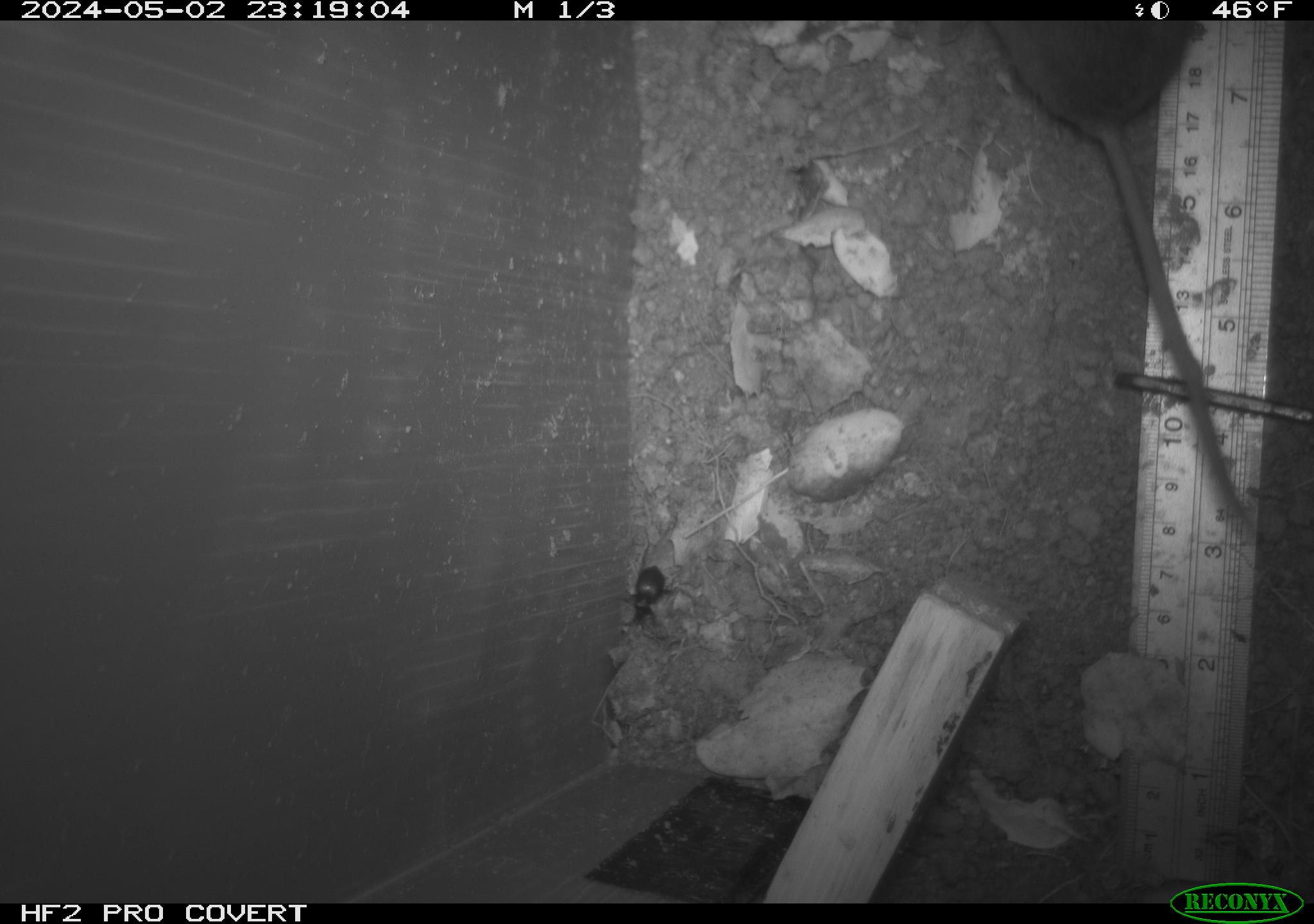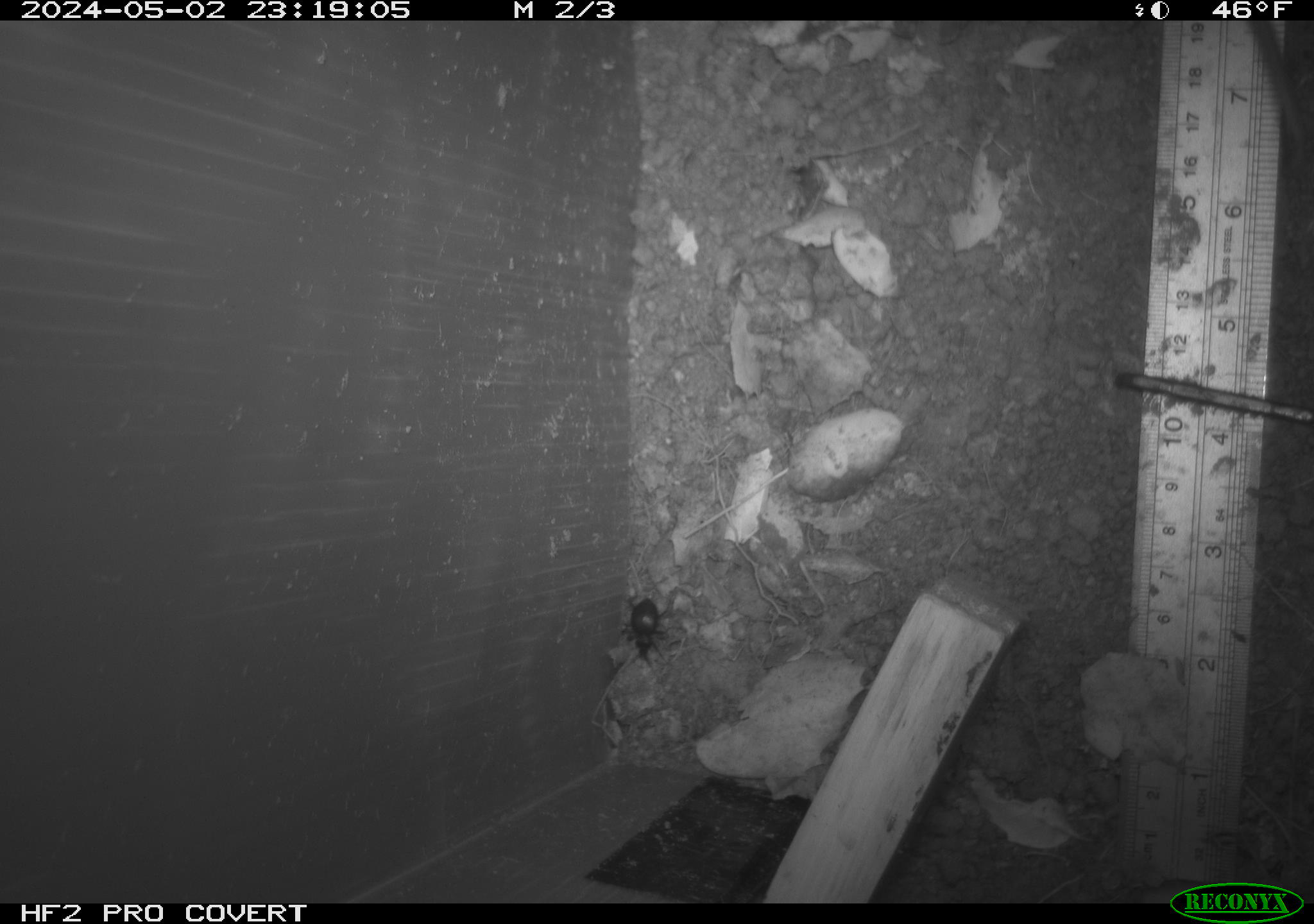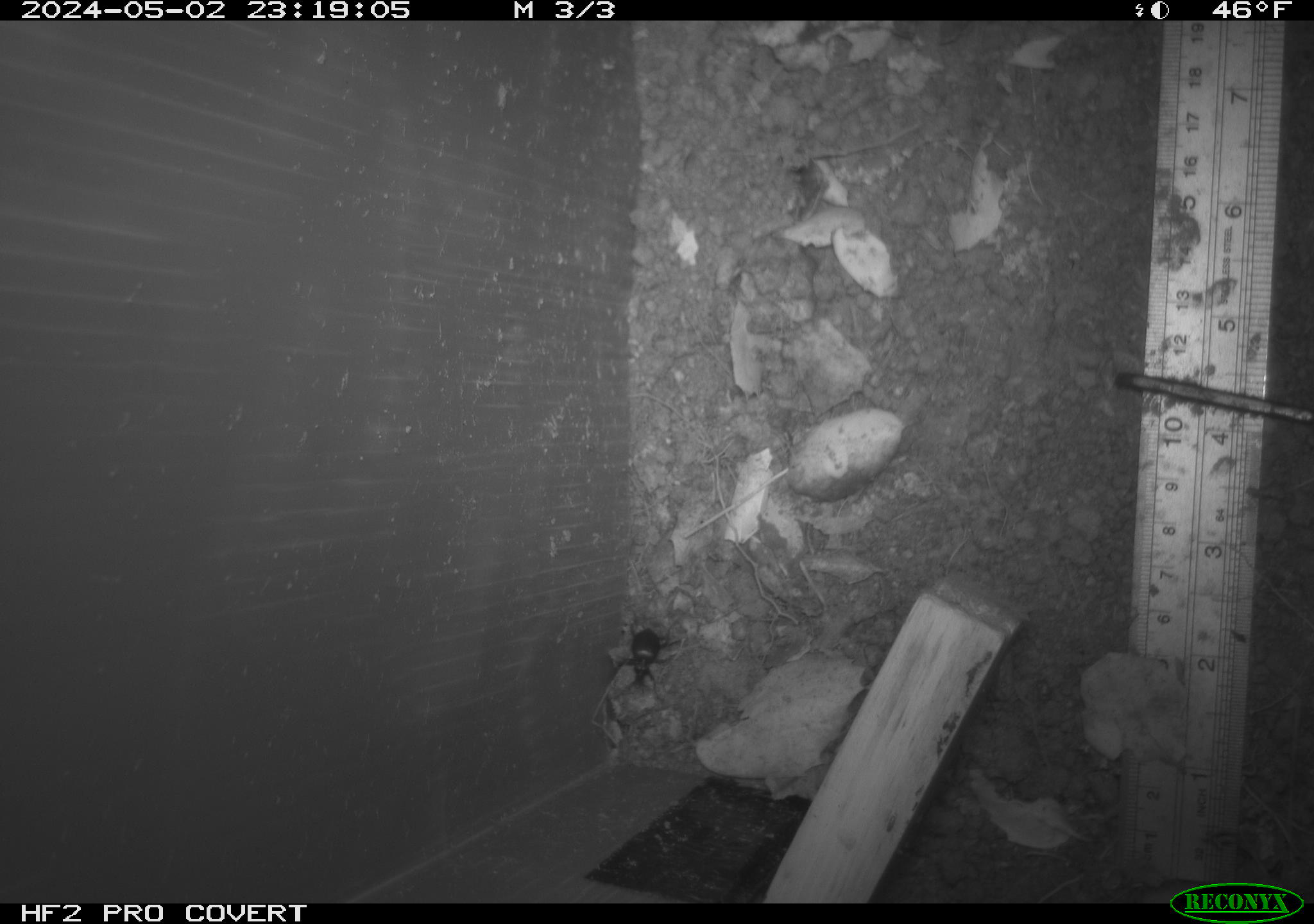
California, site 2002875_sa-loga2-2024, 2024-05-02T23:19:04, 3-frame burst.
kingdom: Animalia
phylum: Chordata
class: Mammalia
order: Rodentia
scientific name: Rodentia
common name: rodent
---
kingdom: Animalia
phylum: Arthropoda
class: Insecta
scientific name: Insecta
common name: insect